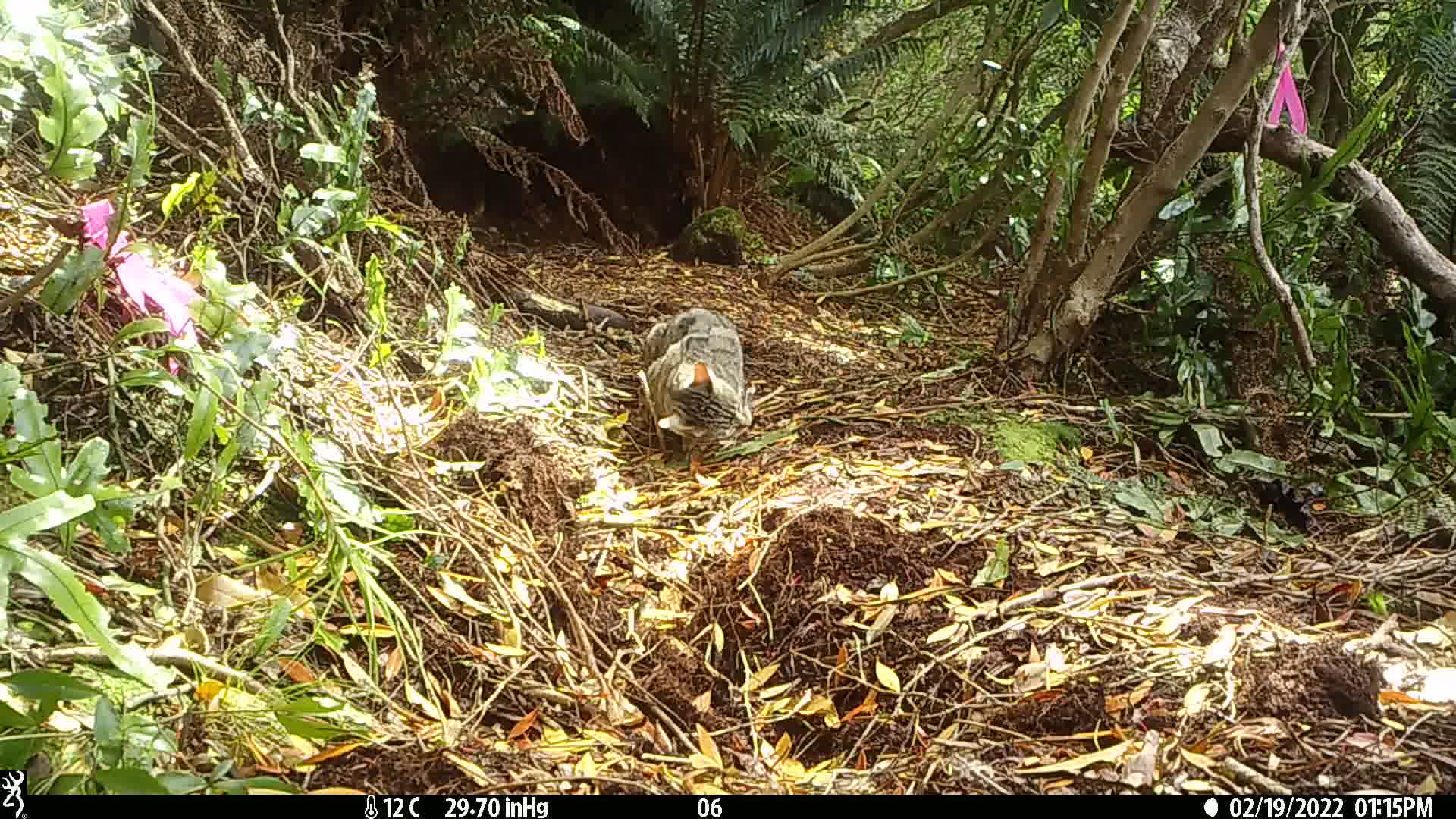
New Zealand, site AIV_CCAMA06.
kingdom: Animalia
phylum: Chordata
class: Mammalia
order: Carnivora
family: Felidae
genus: Felis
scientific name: Felis catus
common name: domestic cat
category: cat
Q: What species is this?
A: Cat (domestic cat) (Felis catus).